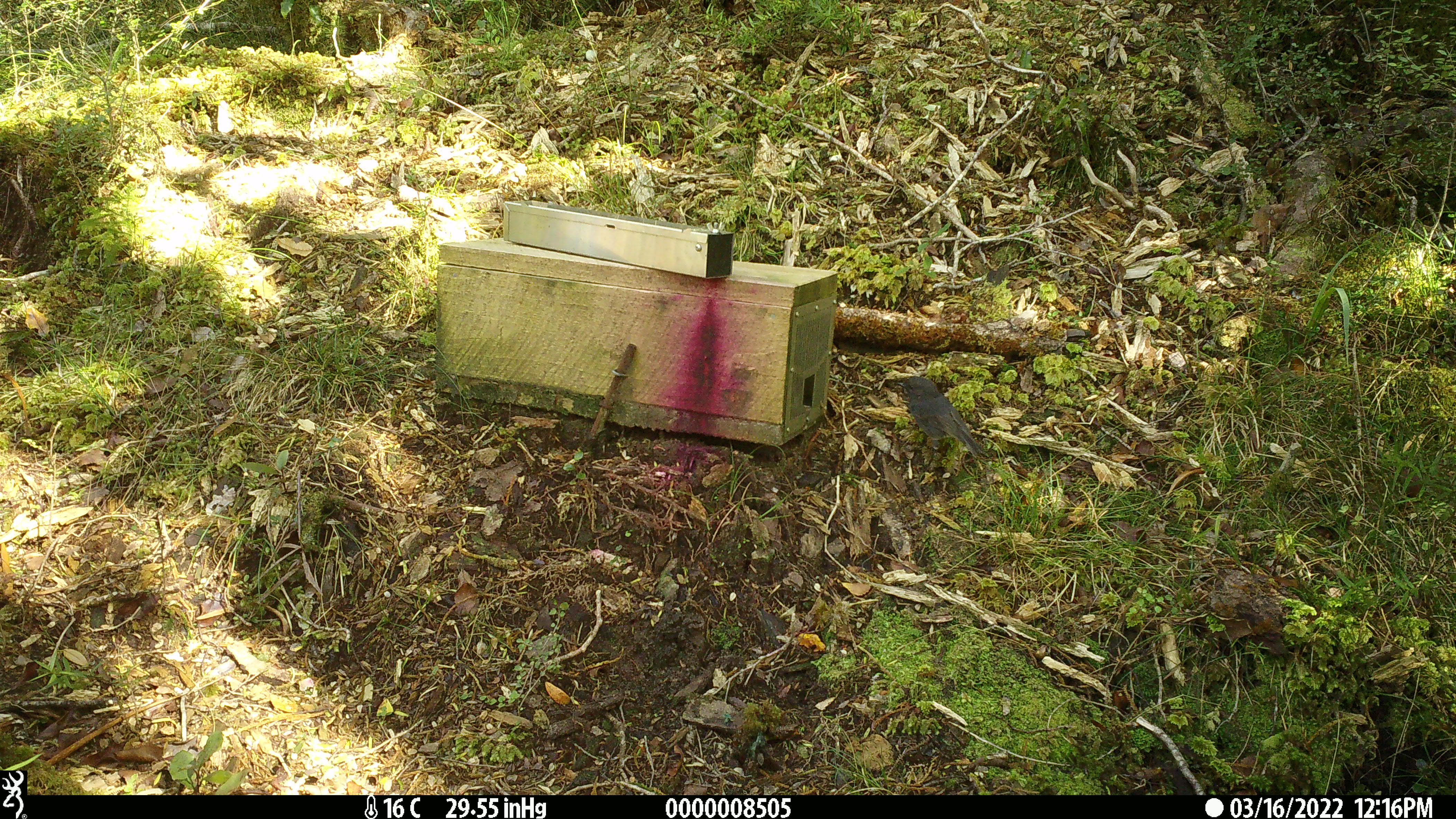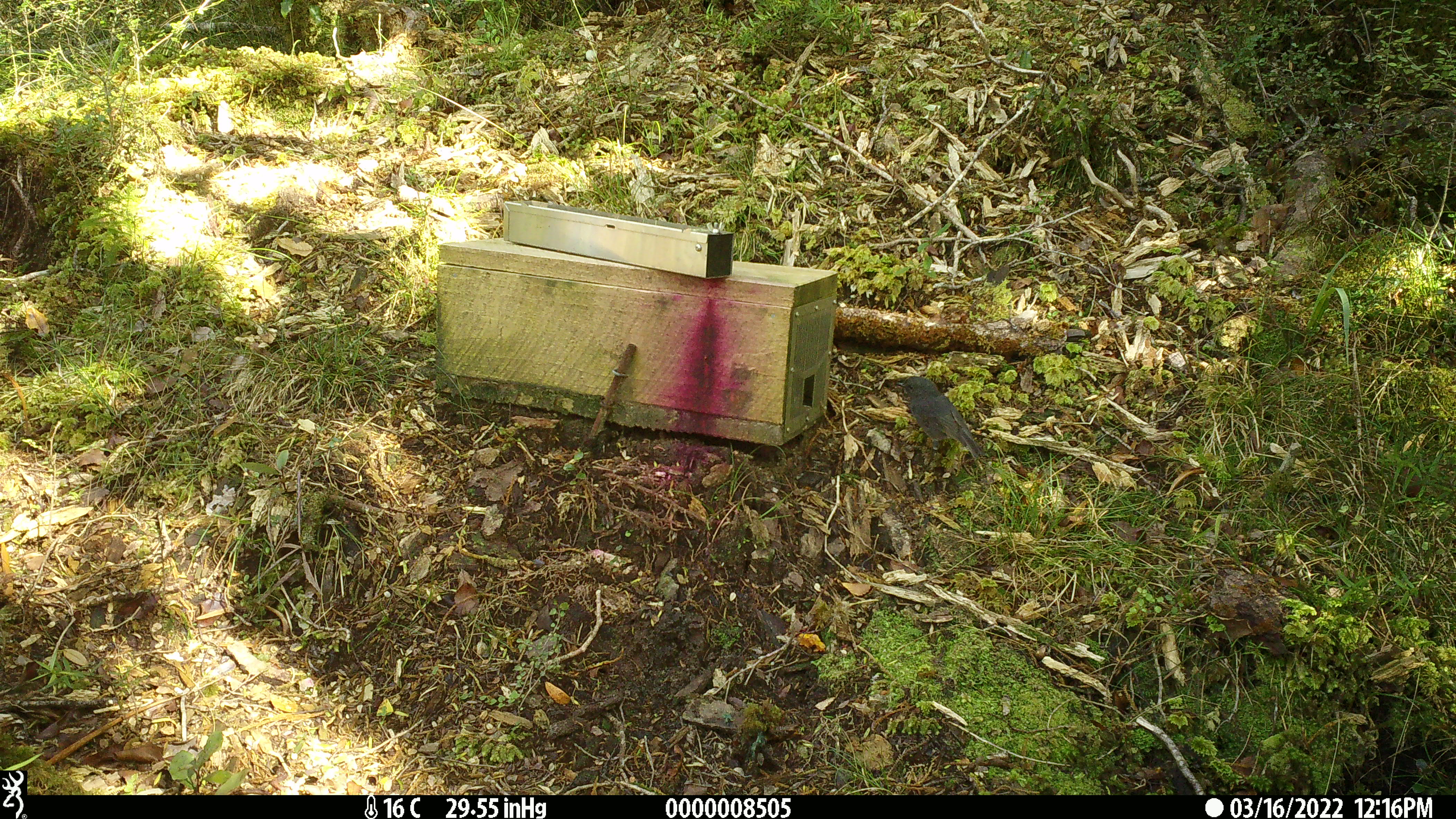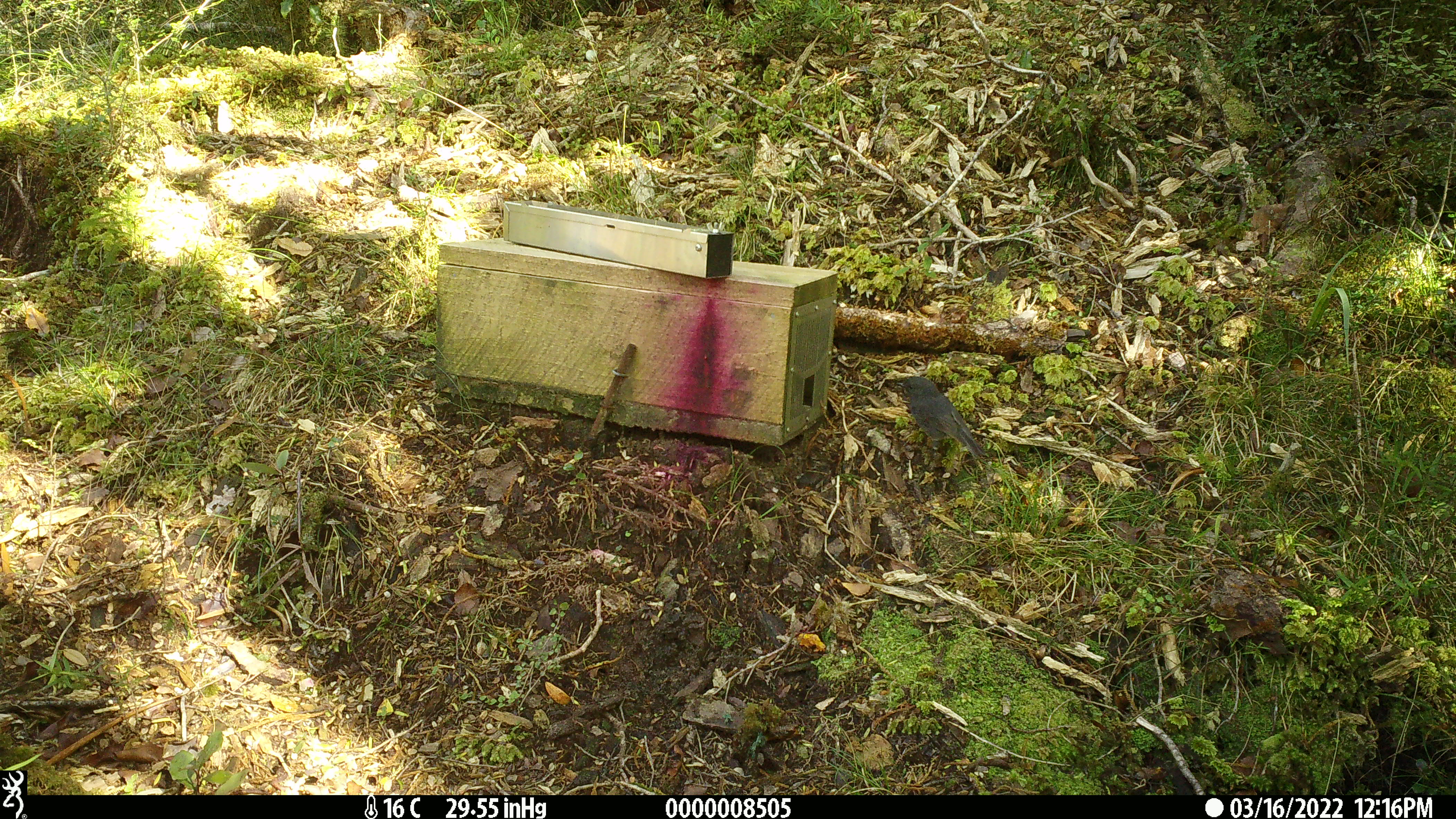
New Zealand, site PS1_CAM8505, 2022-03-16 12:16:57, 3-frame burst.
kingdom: Animalia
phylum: Chordata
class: Aves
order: Passeriformes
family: Petroicidae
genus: Petroica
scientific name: Petroica australis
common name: new zealand robin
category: robin